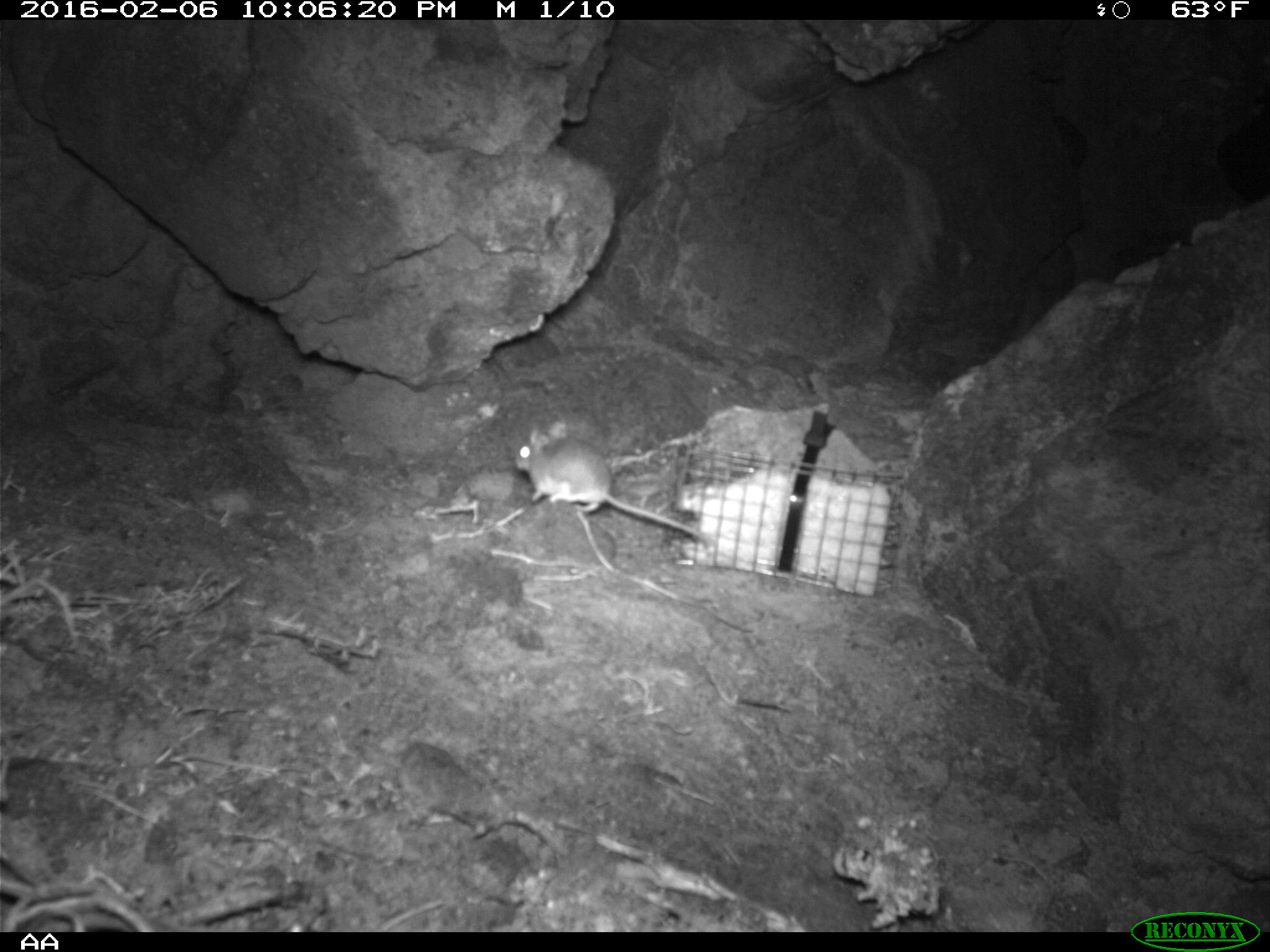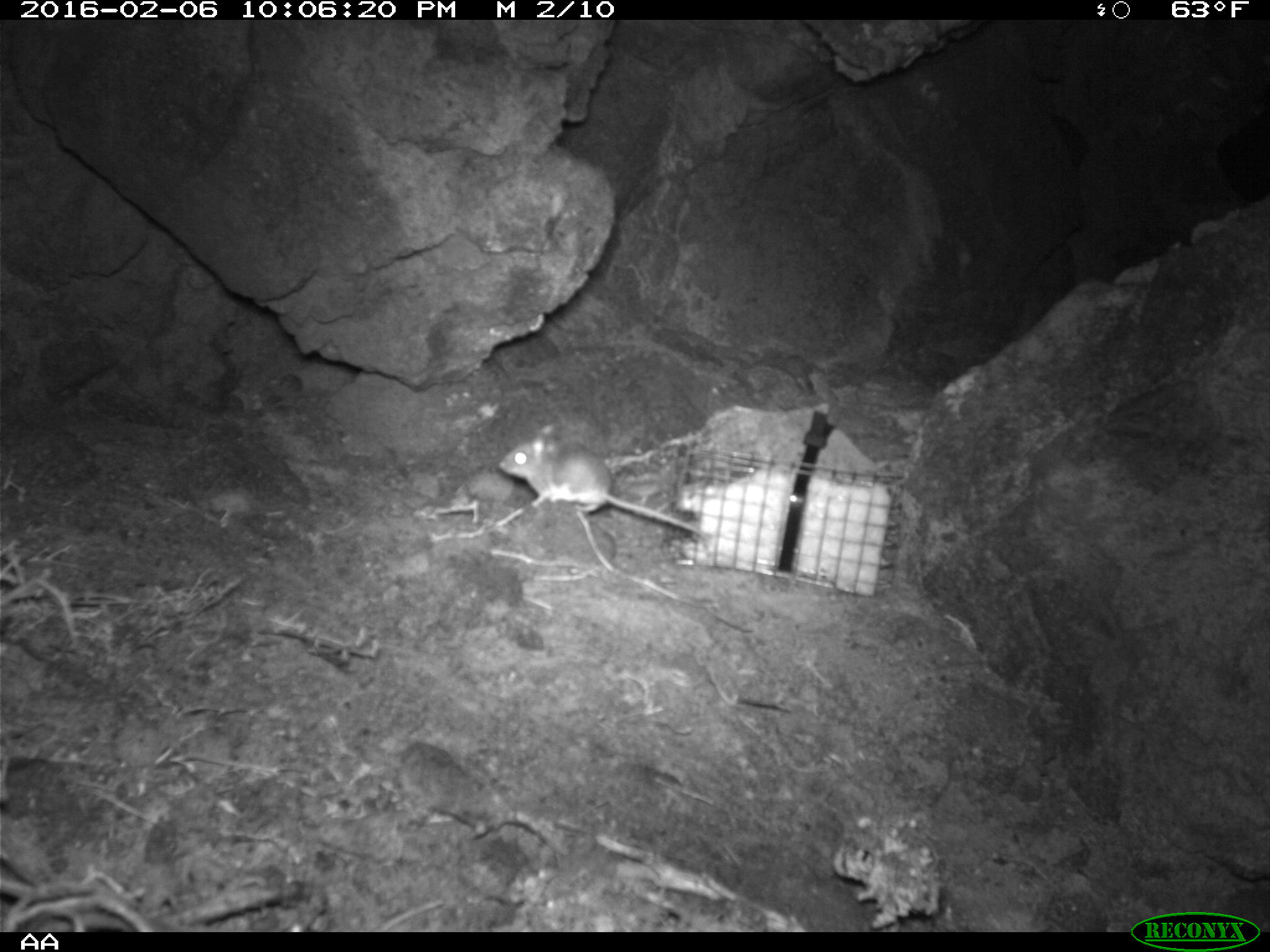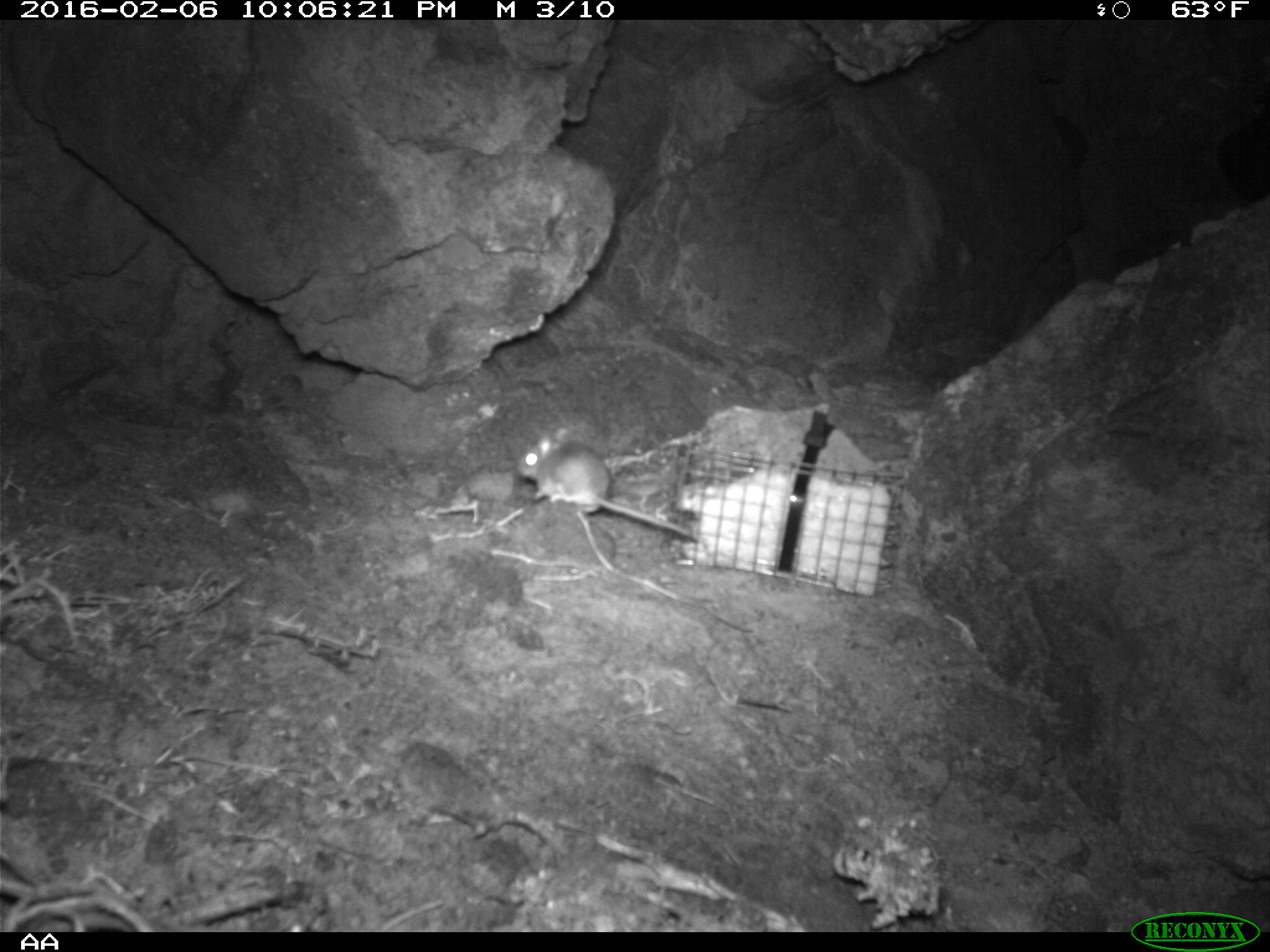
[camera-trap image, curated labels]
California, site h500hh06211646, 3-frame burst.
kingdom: Animalia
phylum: Chordata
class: Mammalia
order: Rodentia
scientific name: Rodentia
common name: rodent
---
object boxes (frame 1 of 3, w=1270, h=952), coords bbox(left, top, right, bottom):
rodent: bbox(515, 418, 712, 545)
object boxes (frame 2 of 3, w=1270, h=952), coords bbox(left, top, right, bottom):
rodent: bbox(498, 424, 709, 539)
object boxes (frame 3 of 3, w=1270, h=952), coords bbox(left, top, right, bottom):
rodent: bbox(512, 427, 698, 543)